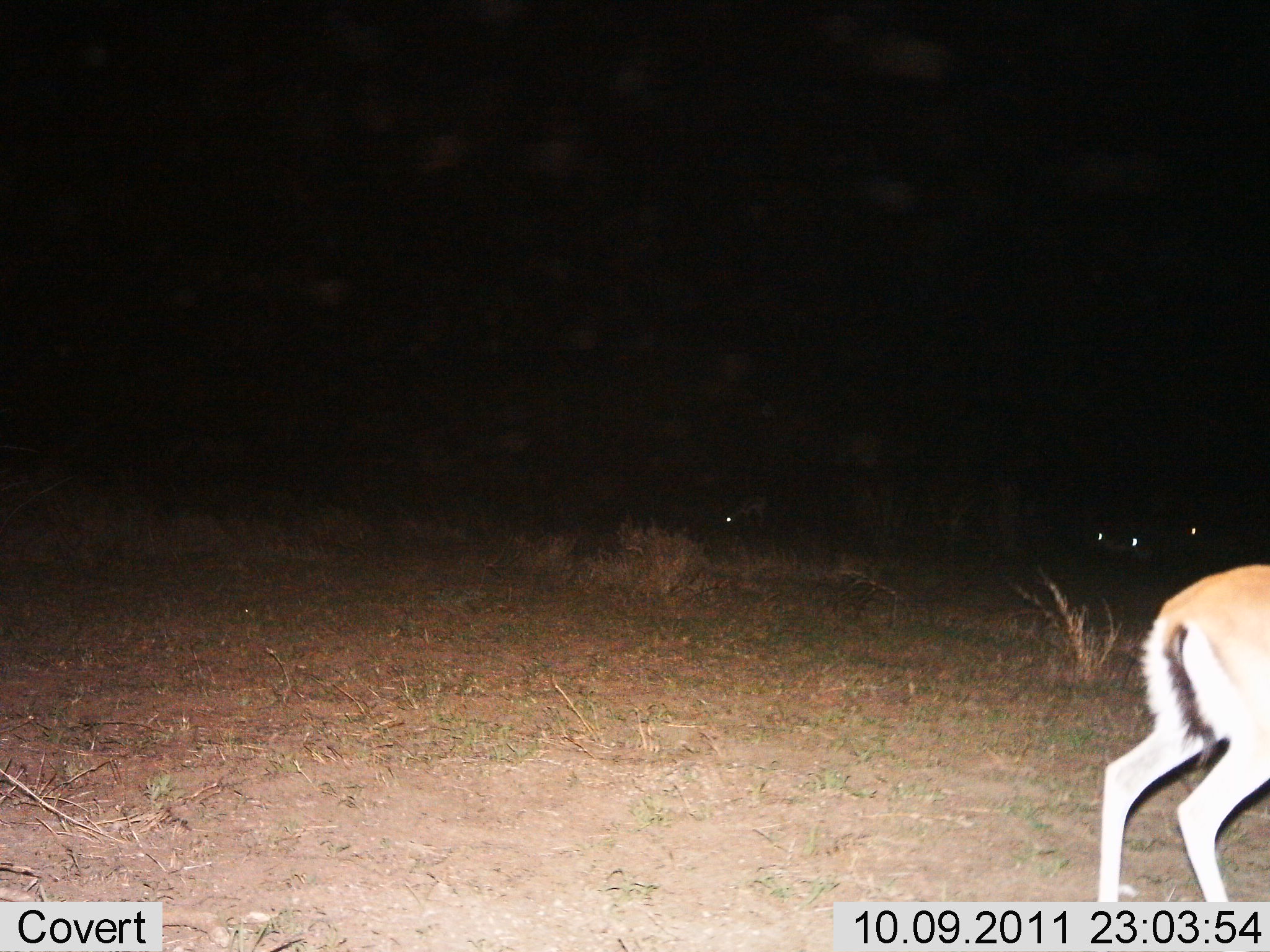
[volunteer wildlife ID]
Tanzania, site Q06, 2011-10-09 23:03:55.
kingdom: Animalia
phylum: Chordata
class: Mammalia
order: Artiodactyla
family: Bovidae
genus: Eudorcas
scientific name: Eudorcas thomsonii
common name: thomson's gazelle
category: gazellethomsons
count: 1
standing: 57%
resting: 0%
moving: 36%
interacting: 0%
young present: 0%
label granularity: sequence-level